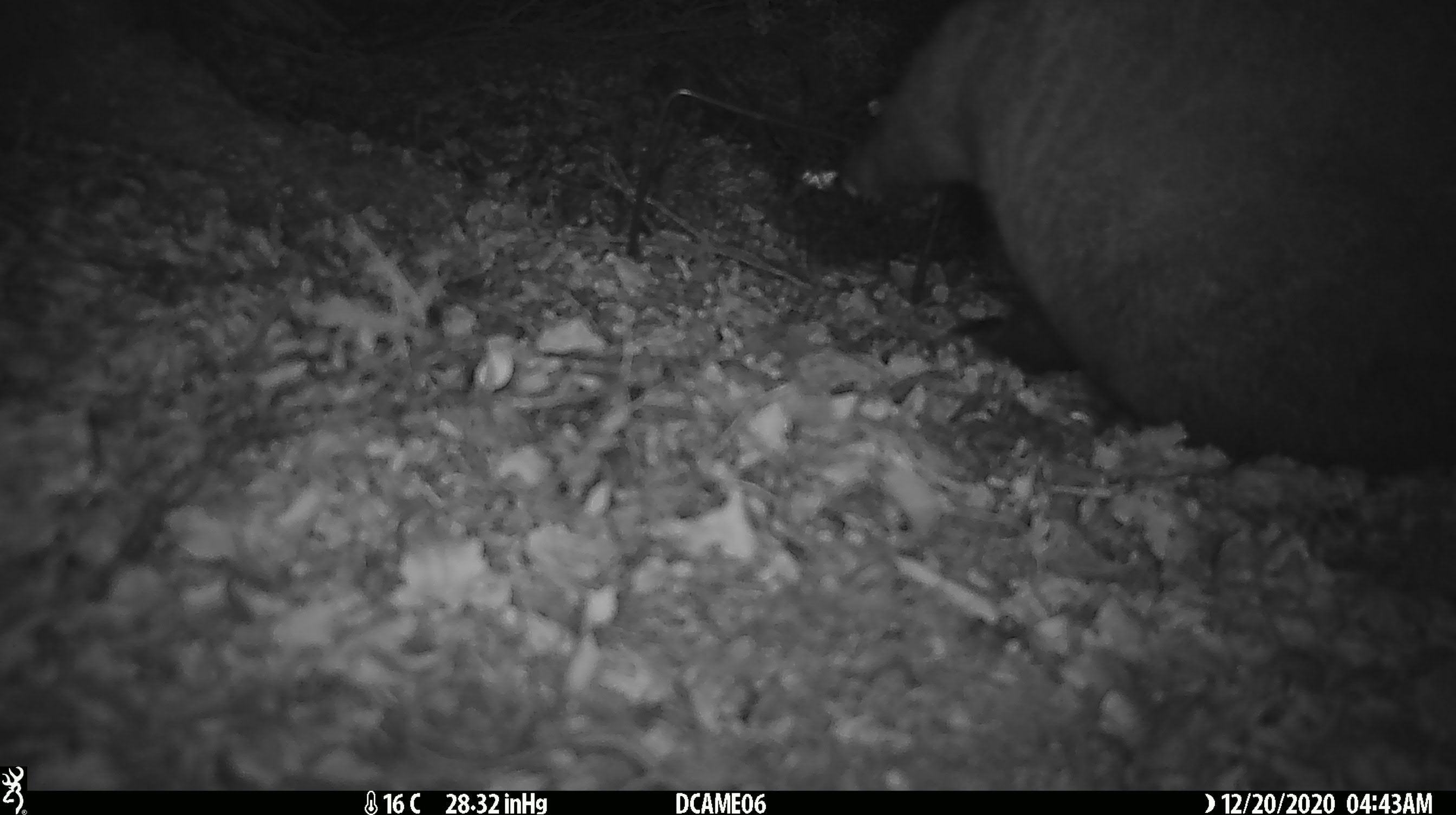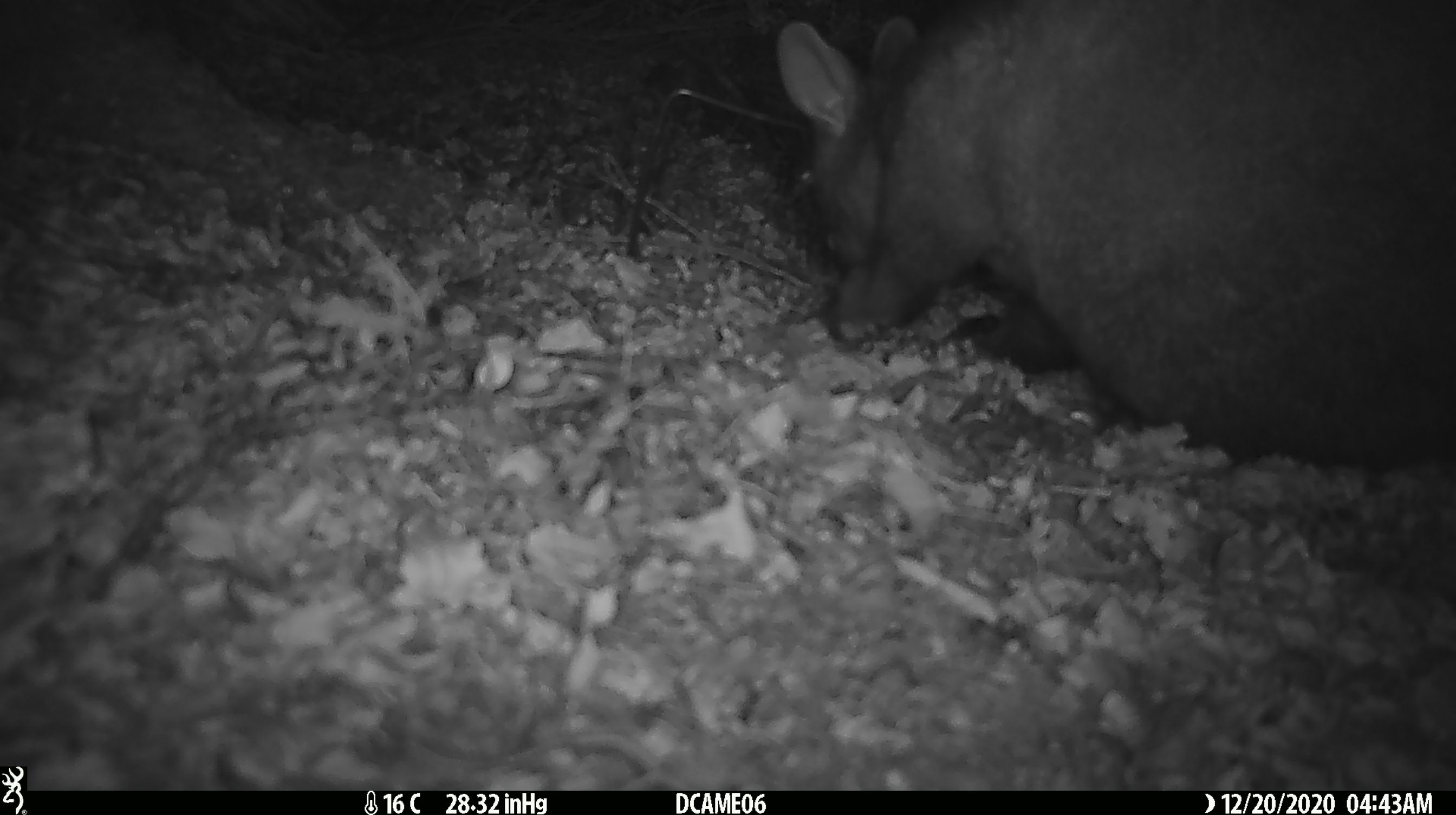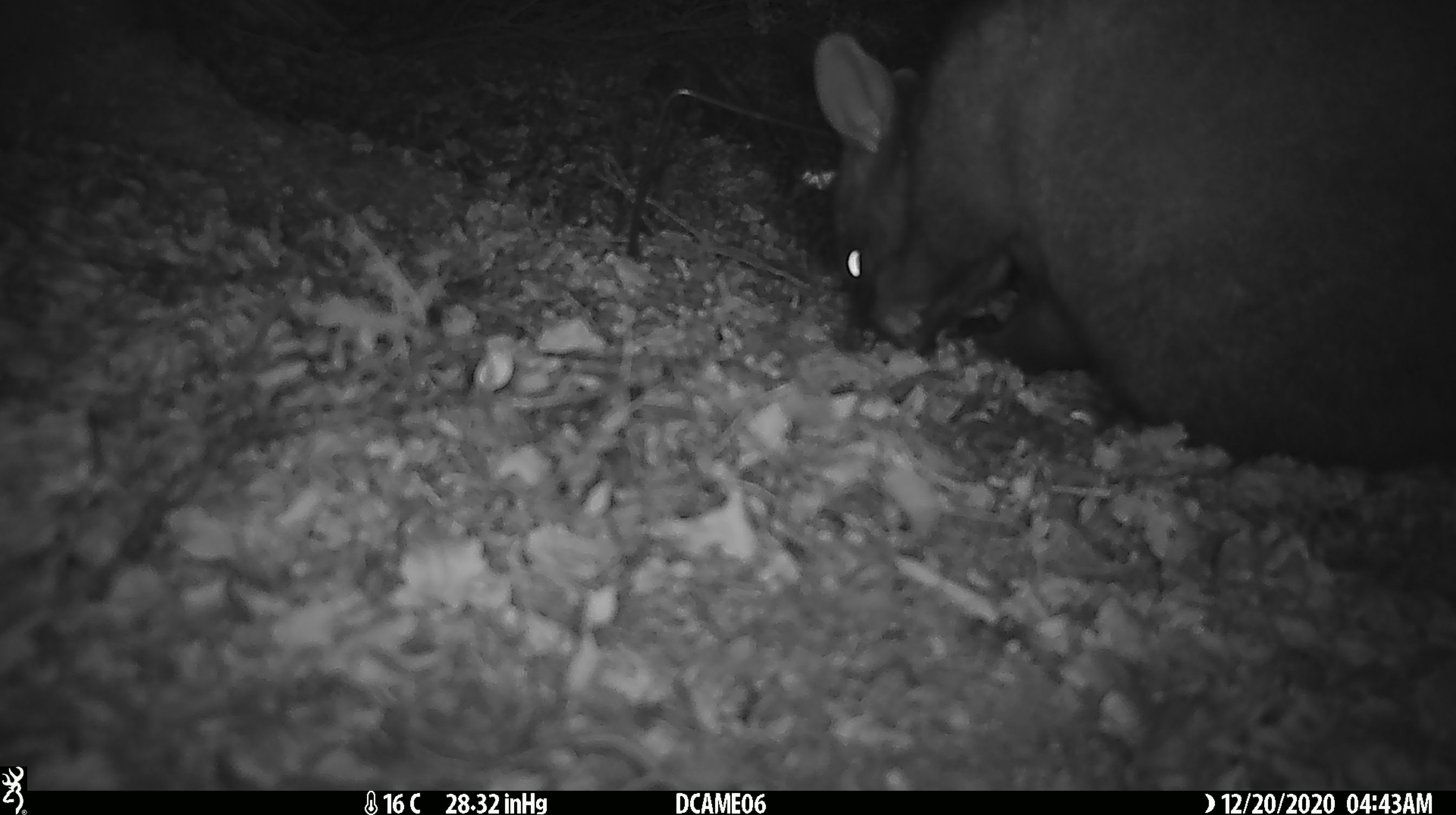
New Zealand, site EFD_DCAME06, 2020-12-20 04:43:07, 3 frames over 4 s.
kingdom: Animalia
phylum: Chordata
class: Mammalia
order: Diprotodontia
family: Phalangeridae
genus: Trichosurus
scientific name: Trichosurus vulpecula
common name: common brushtail possum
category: possum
Possum (common brushtail possum) (Trichosurus vulpecula).